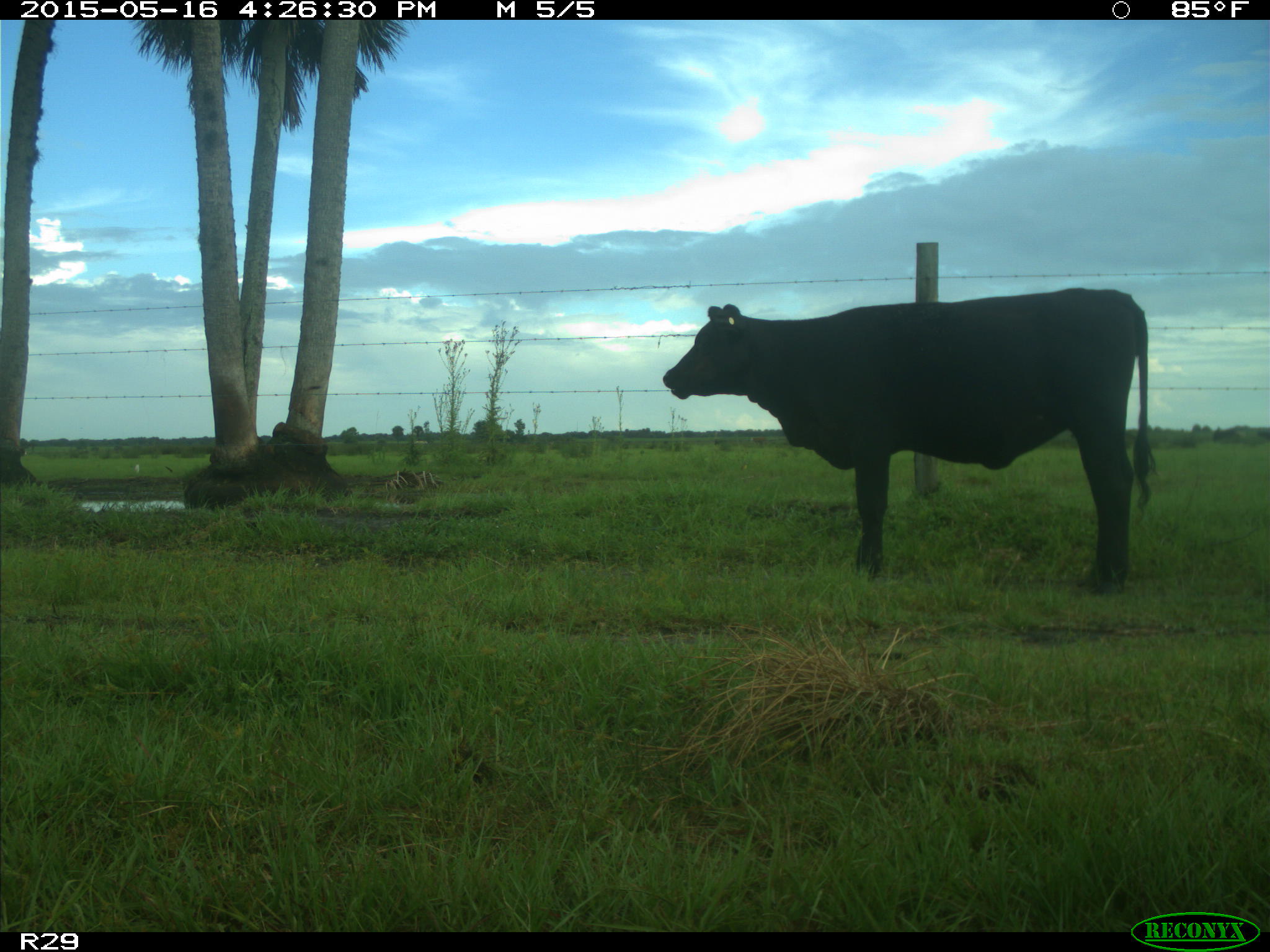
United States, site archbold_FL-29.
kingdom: Animalia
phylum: Chordata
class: Mammalia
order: Artiodactyla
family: Bovidae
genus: Bos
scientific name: Bos taurus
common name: domestic cow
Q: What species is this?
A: Bos taurus (domestic cow).